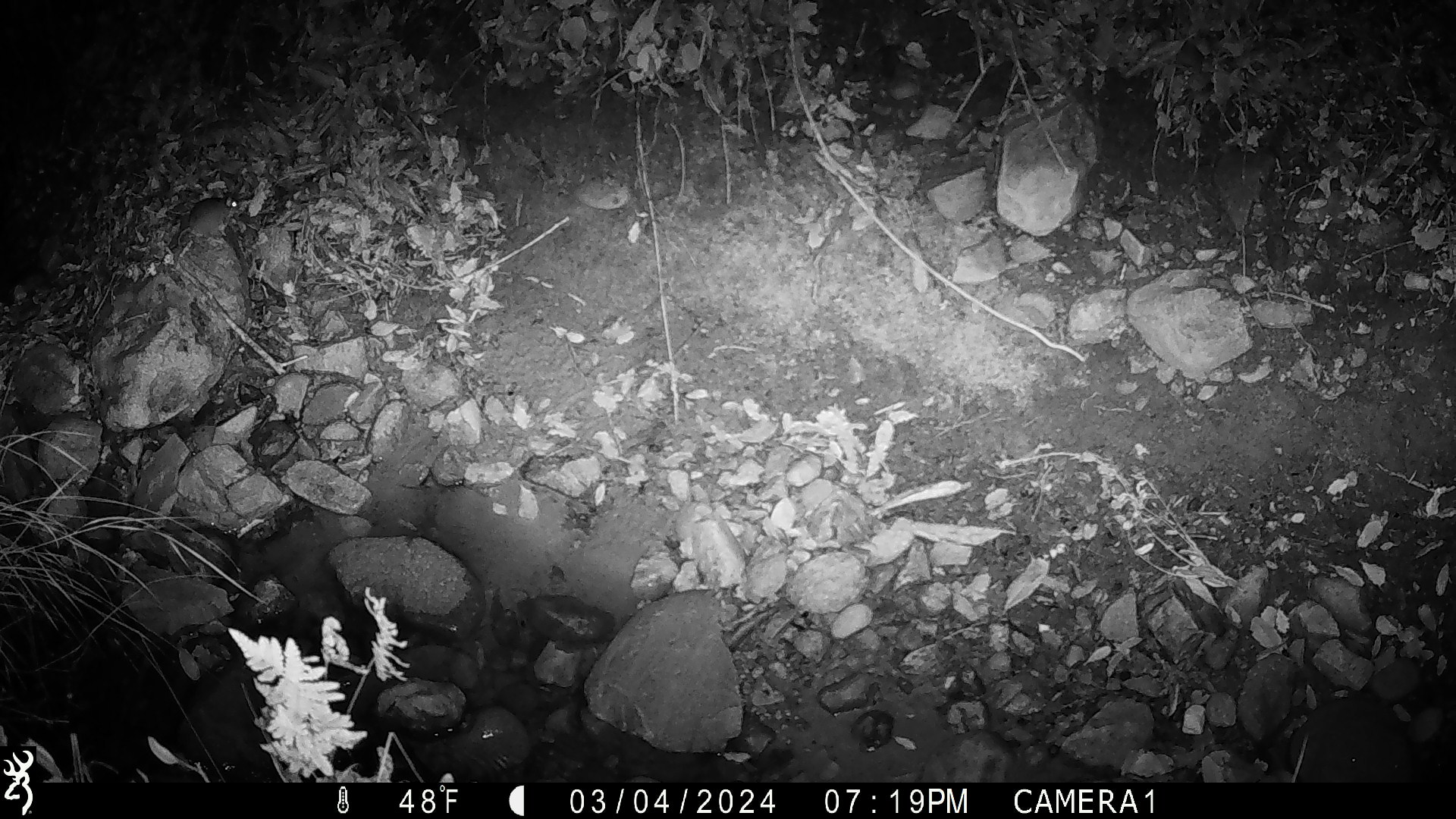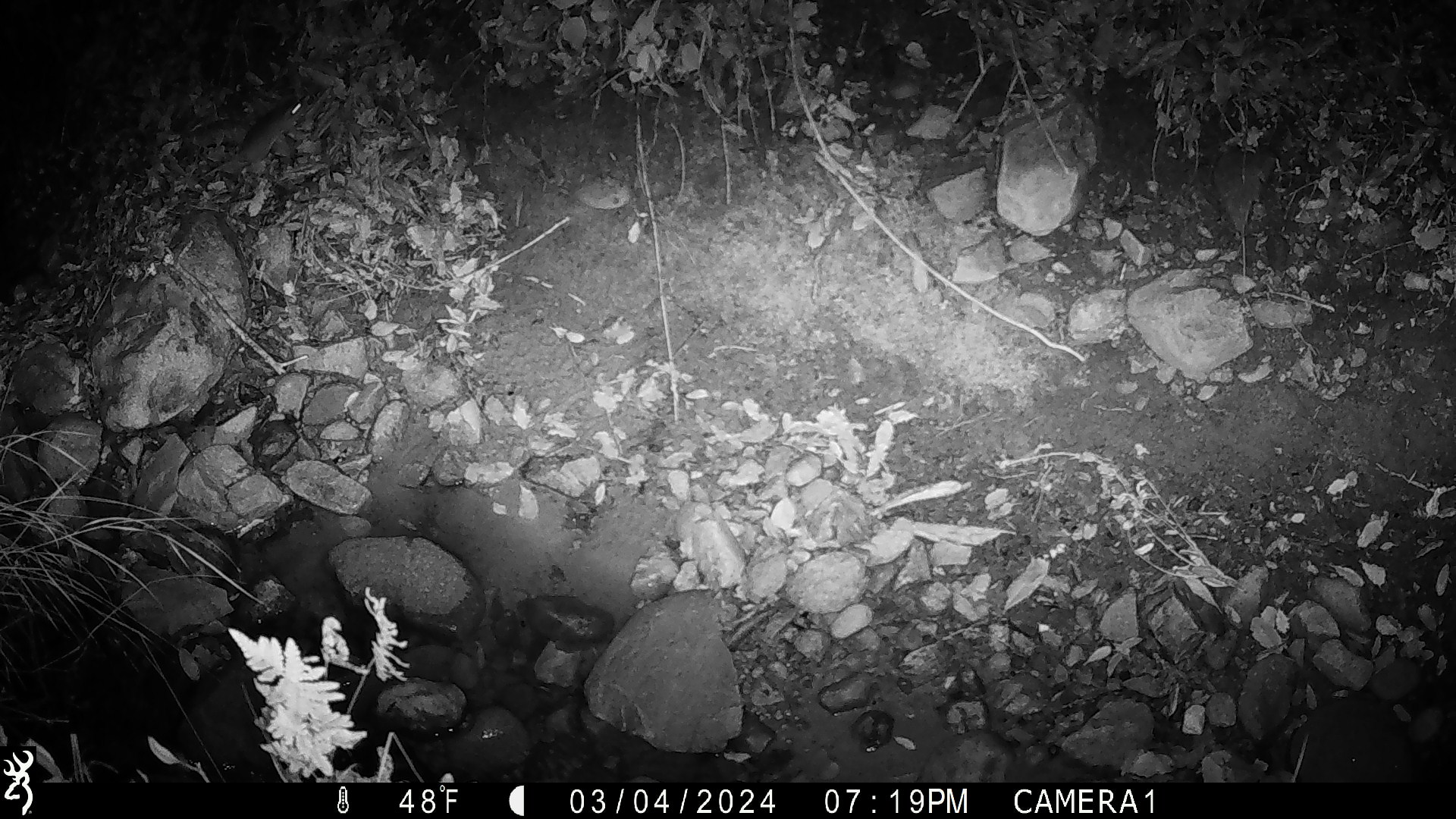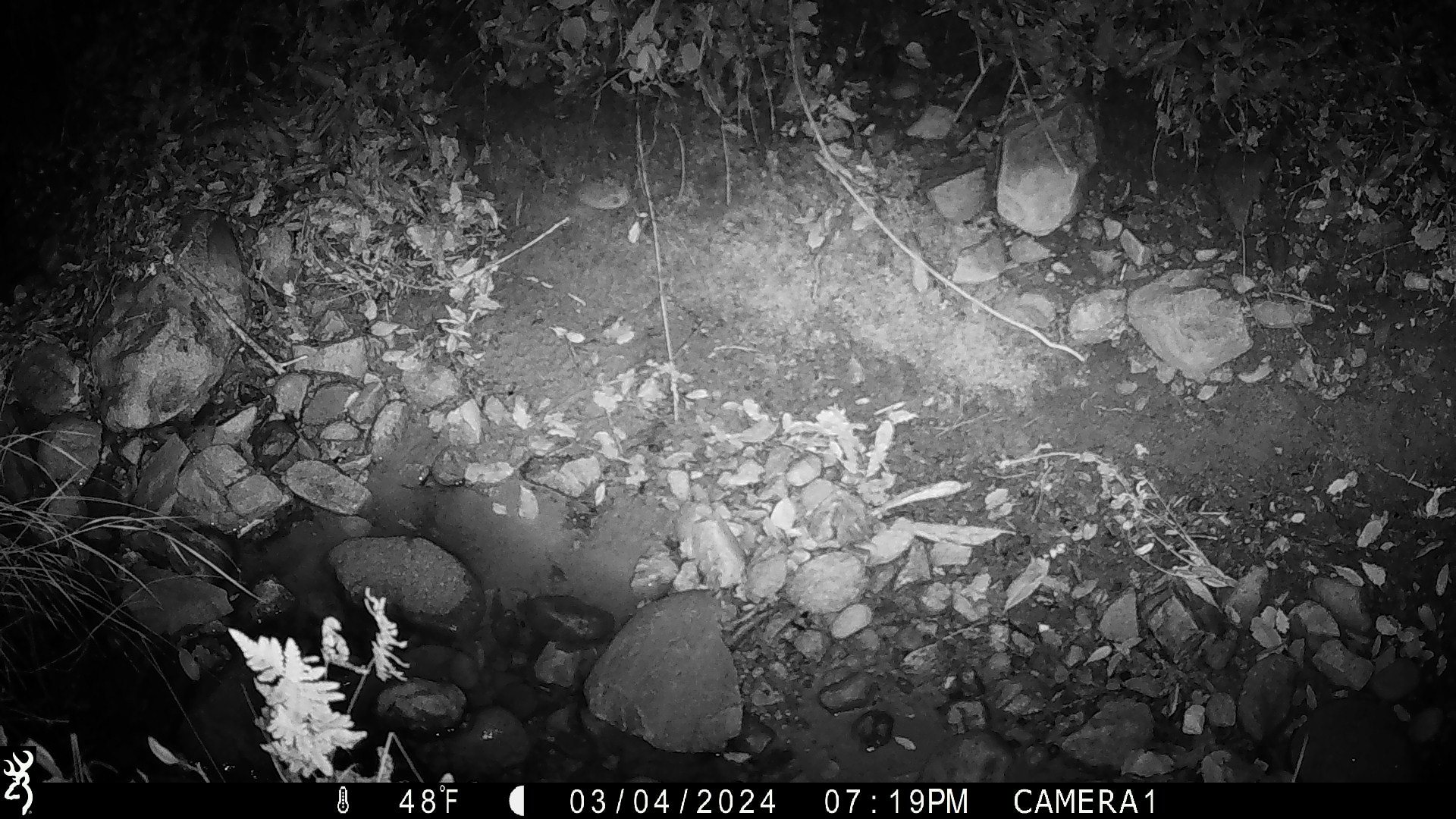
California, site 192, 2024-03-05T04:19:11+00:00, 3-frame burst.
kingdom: Animalia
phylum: Chordata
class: Mammalia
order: Rodentia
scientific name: Rodentia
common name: mouse or rat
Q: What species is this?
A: Mouse or rat (Rodentia).